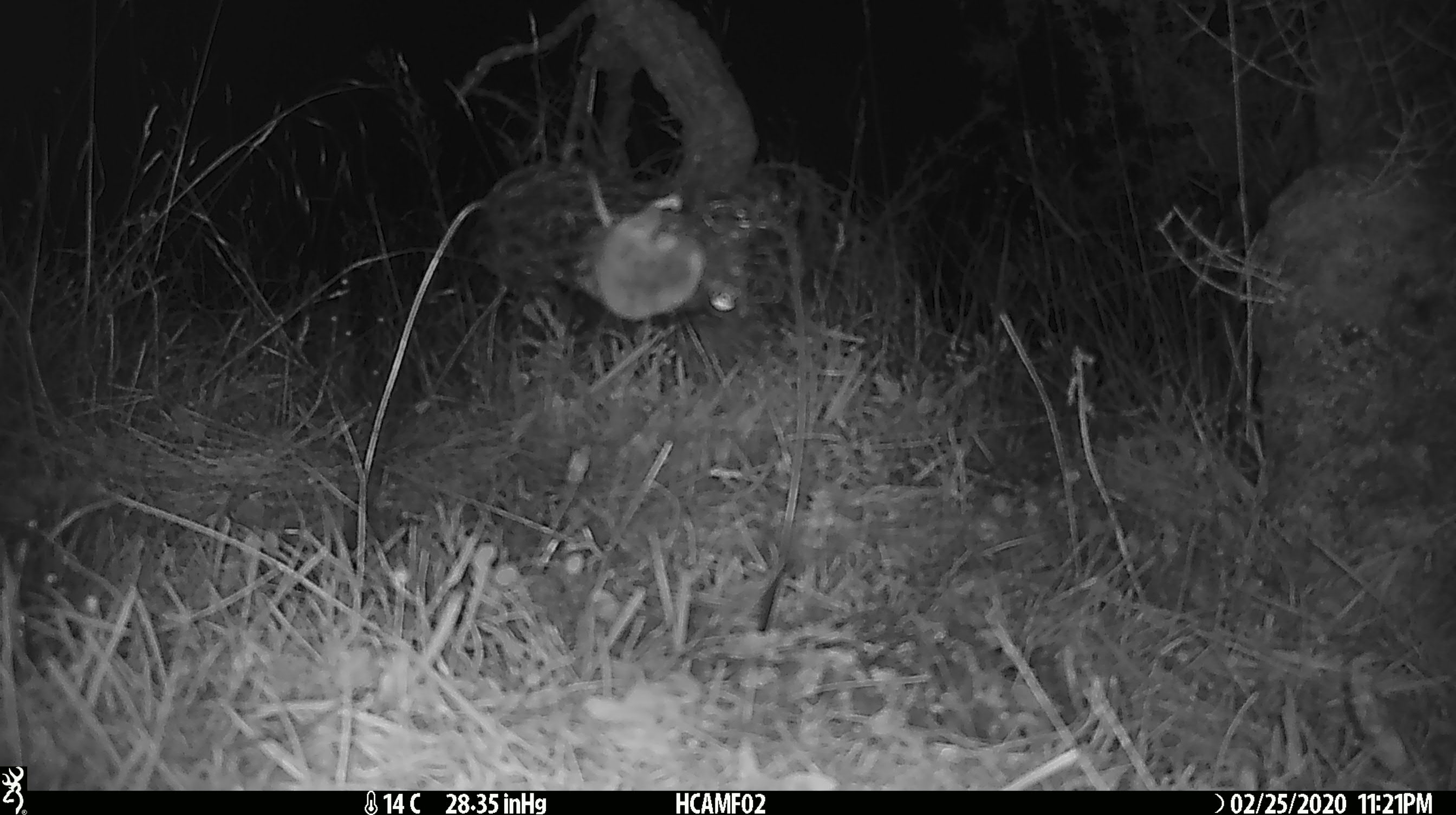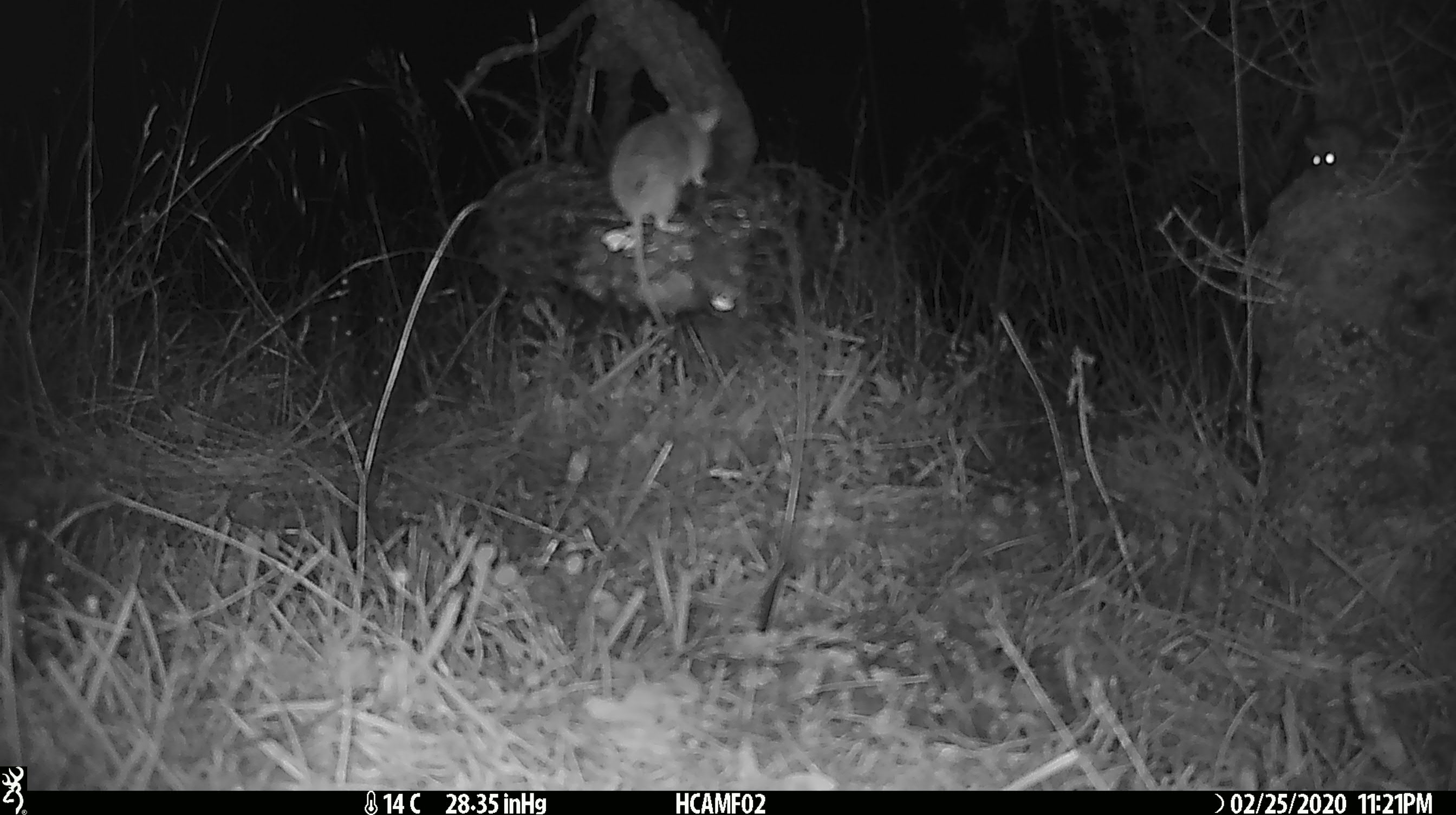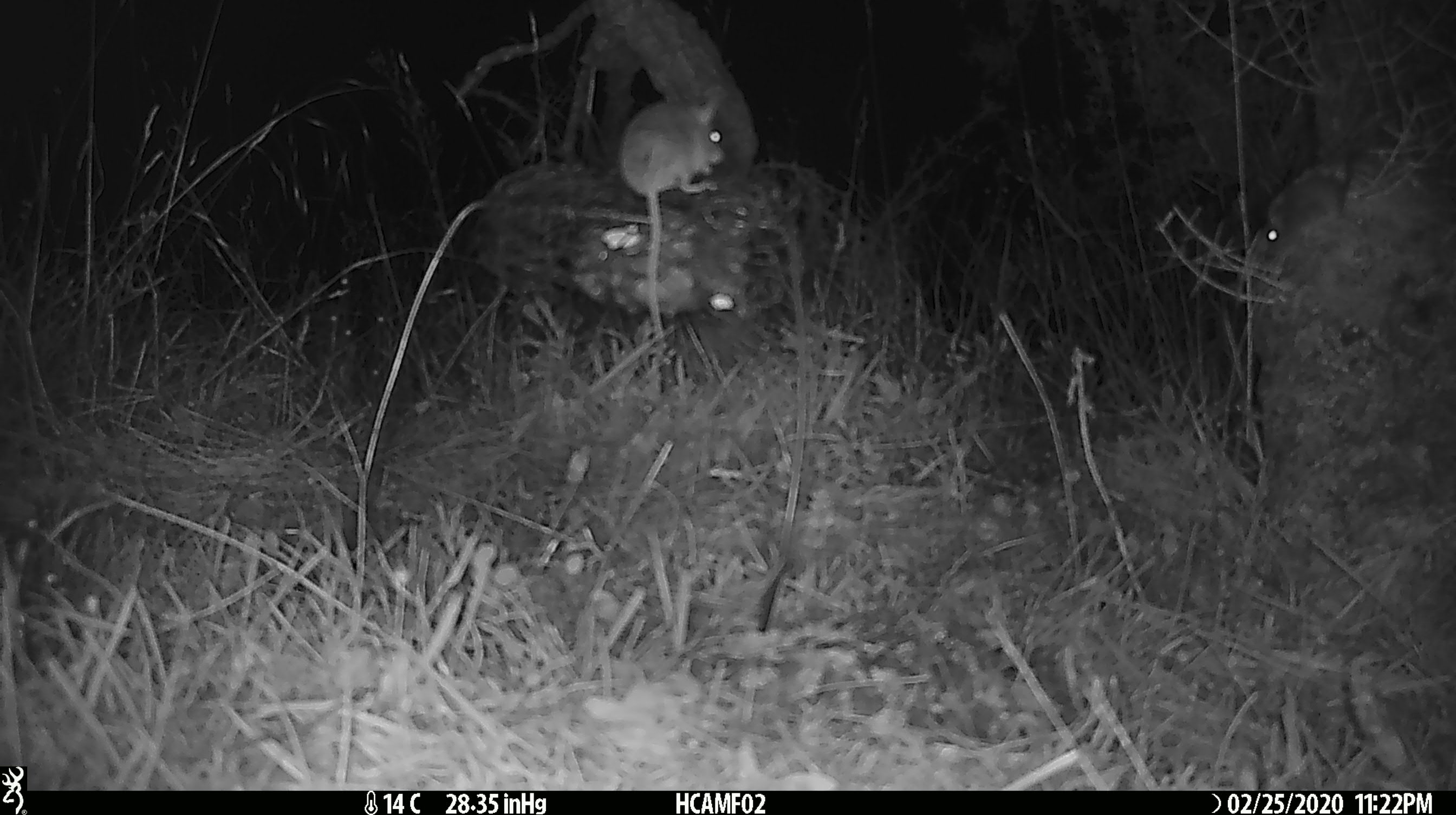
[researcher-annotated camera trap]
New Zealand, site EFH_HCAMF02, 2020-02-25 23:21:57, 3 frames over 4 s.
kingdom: Animalia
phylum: Chordata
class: Mammalia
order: Rodentia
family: Muridae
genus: Mus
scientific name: Mus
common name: mouse